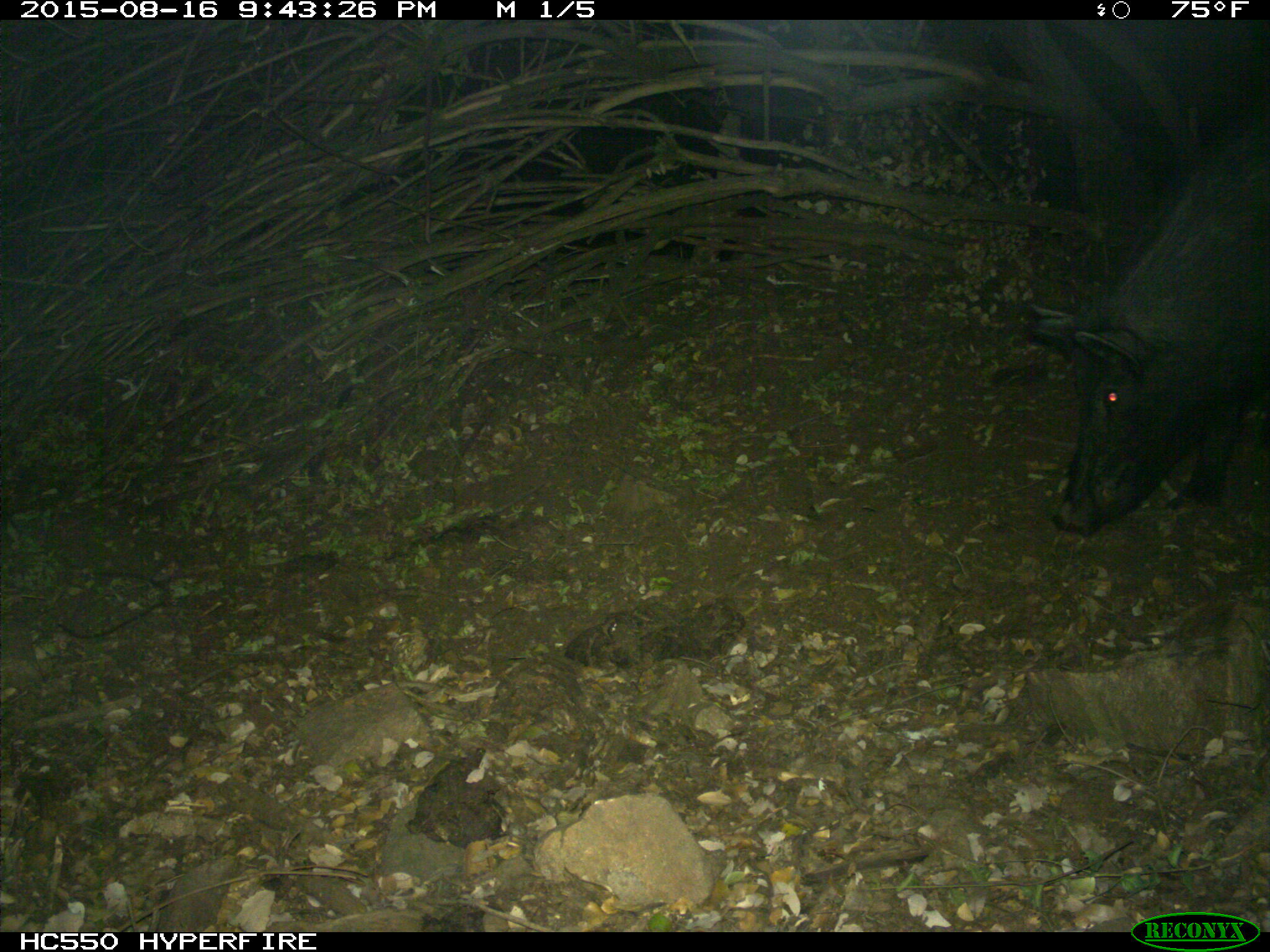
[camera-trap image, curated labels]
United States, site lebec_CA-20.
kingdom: Animalia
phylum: Chordata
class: Mammalia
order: Artiodactyla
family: Suidae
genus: Sus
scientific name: Sus scrofa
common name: wild boar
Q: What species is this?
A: Sus scrofa (wild boar).